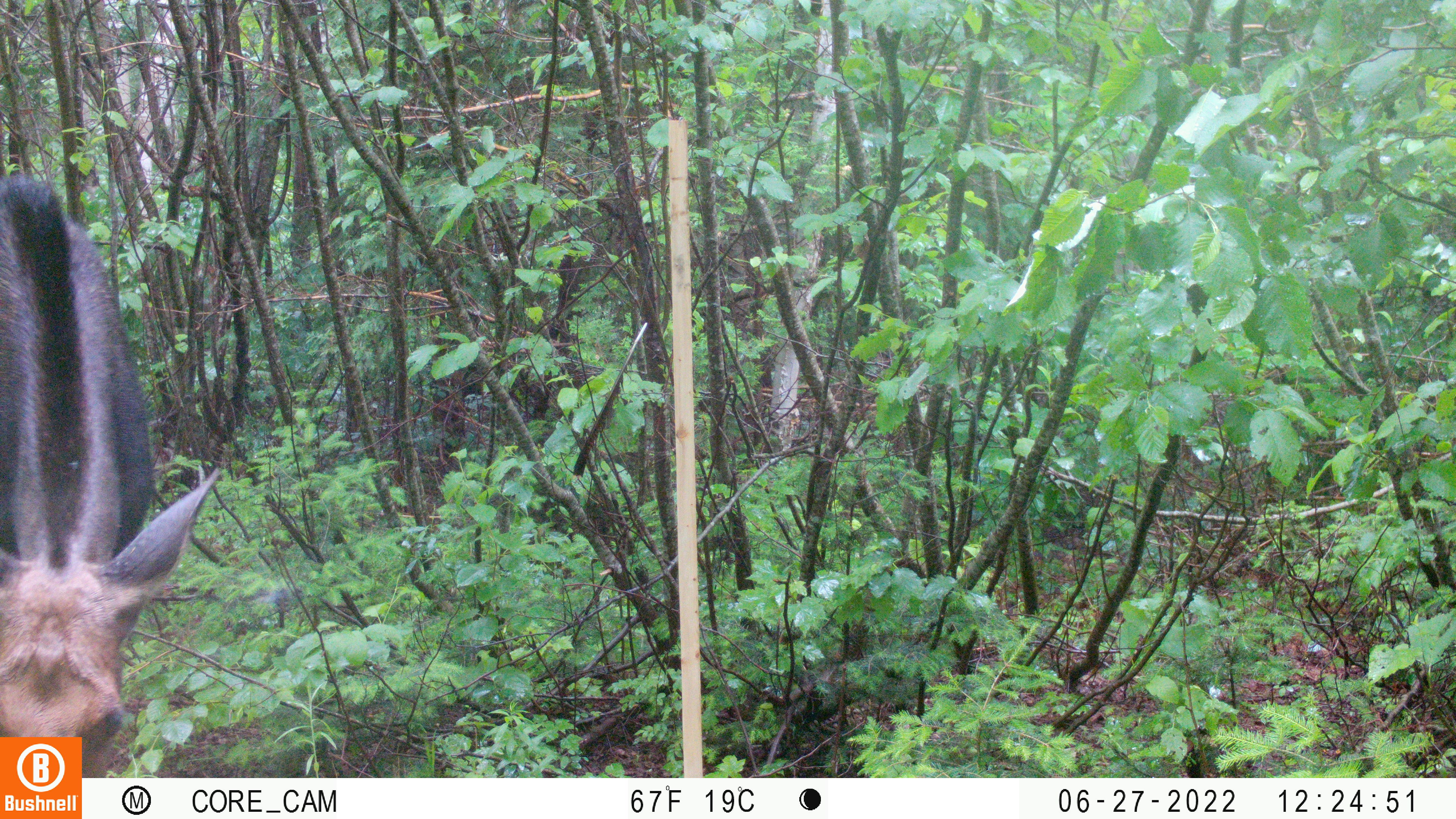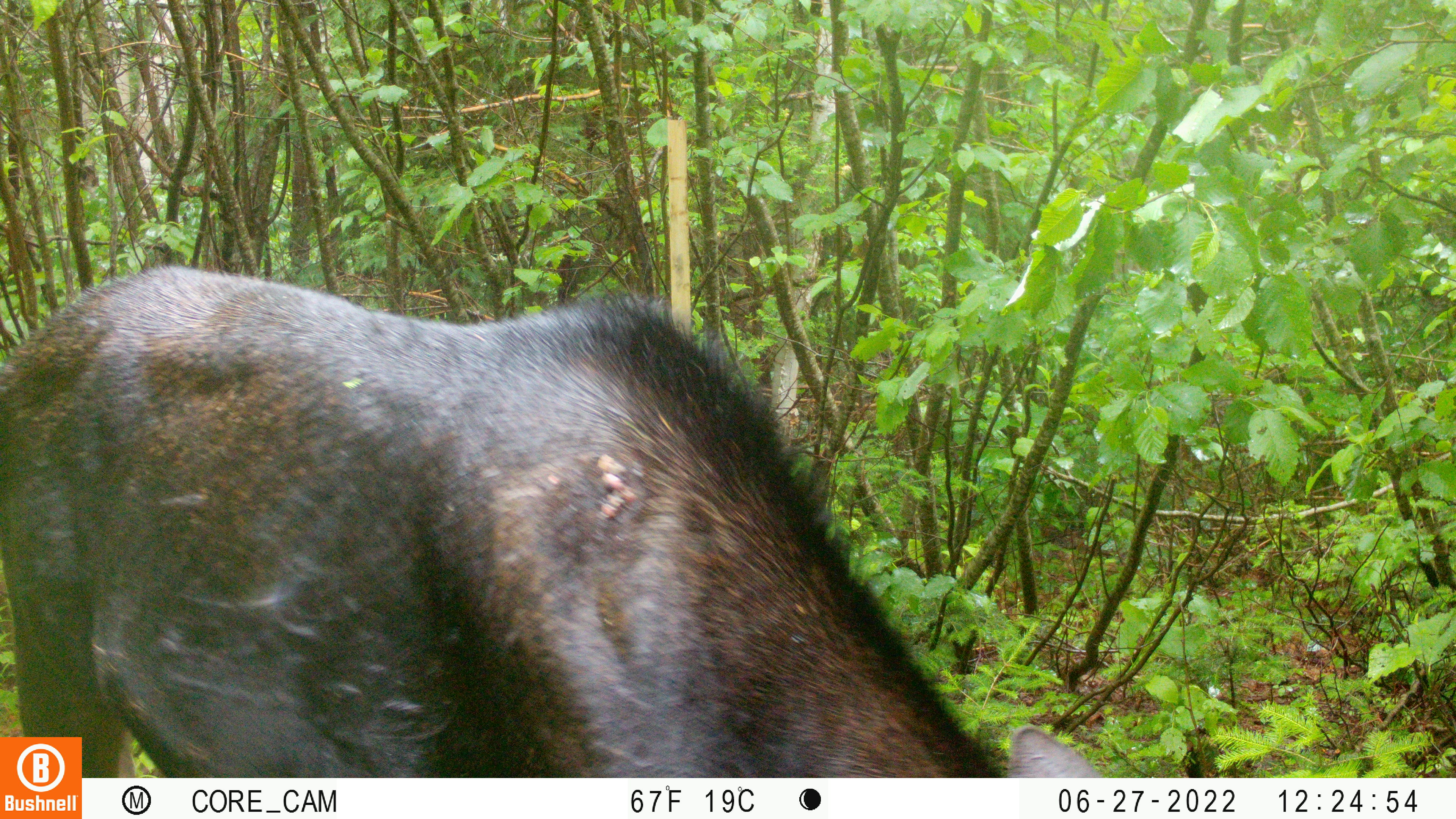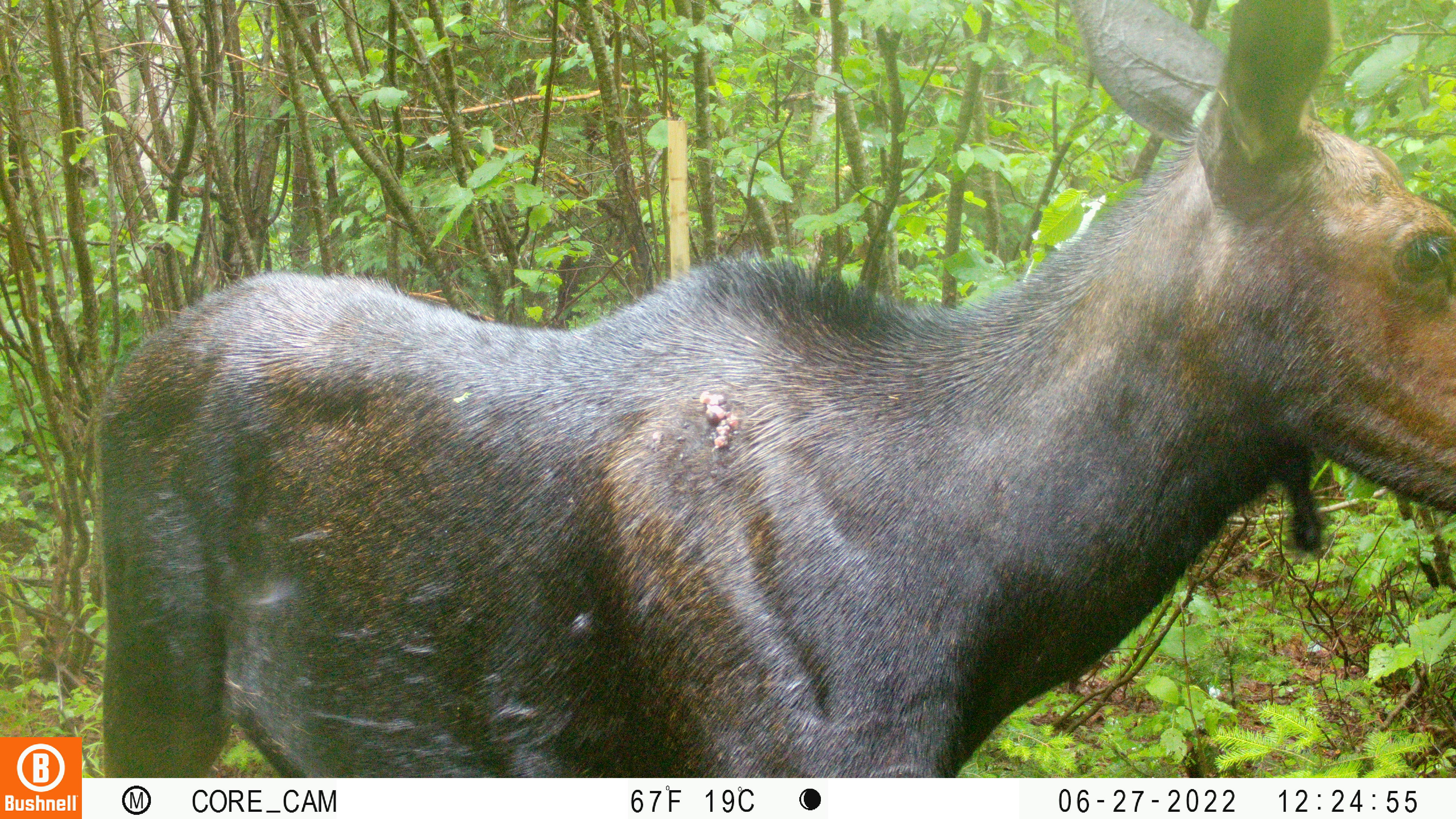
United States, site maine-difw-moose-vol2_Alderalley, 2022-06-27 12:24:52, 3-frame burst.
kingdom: Animalia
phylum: Chordata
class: Mammalia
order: Artiodactyla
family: Cervidae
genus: Alces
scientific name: Alces alces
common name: moose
Moose (Alces alces).